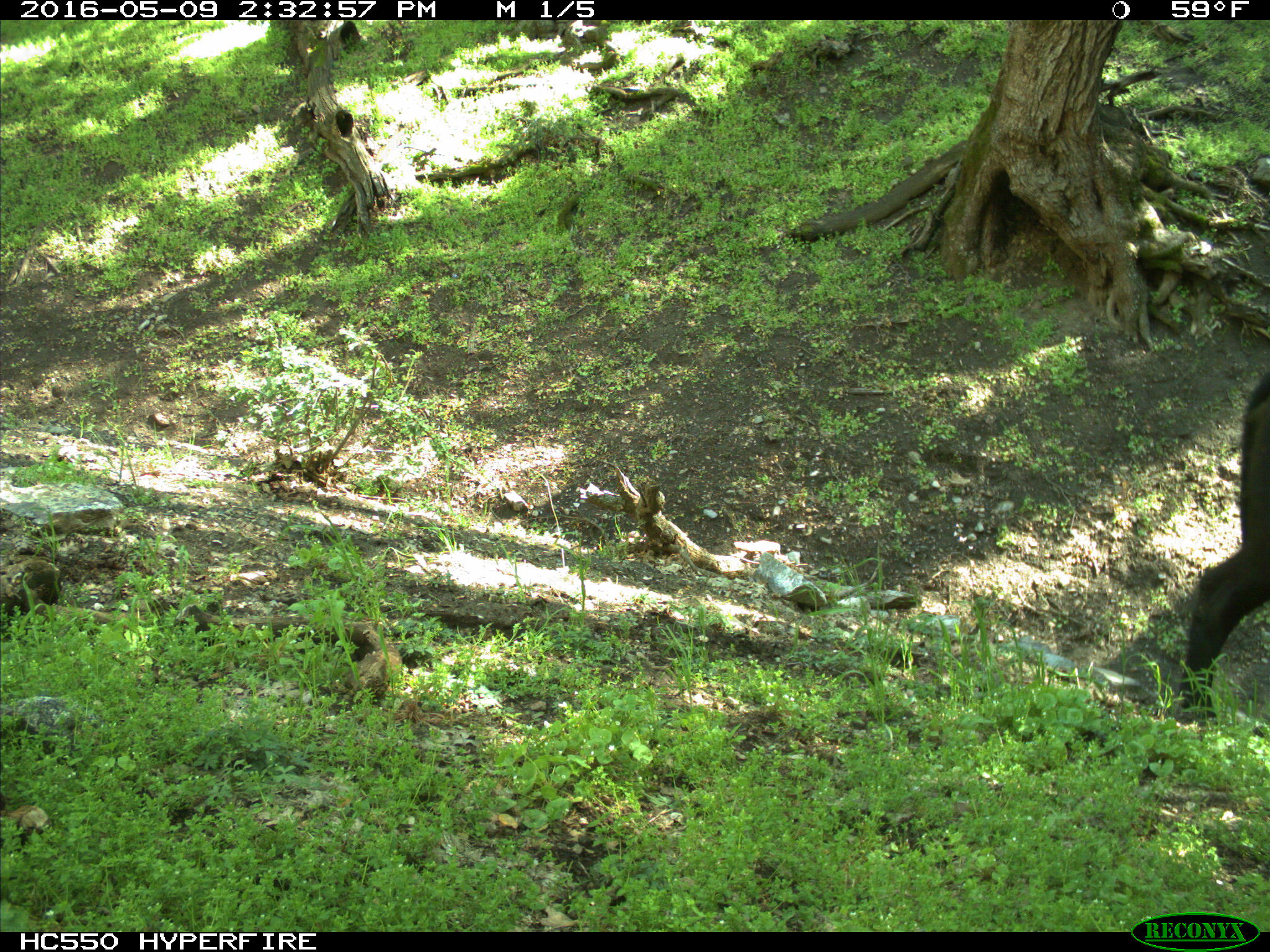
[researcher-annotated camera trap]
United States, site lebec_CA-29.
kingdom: Animalia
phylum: Chordata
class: Mammalia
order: Artiodactyla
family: Bovidae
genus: Bos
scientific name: Bos taurus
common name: domestic cow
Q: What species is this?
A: Bos taurus (domestic cow).